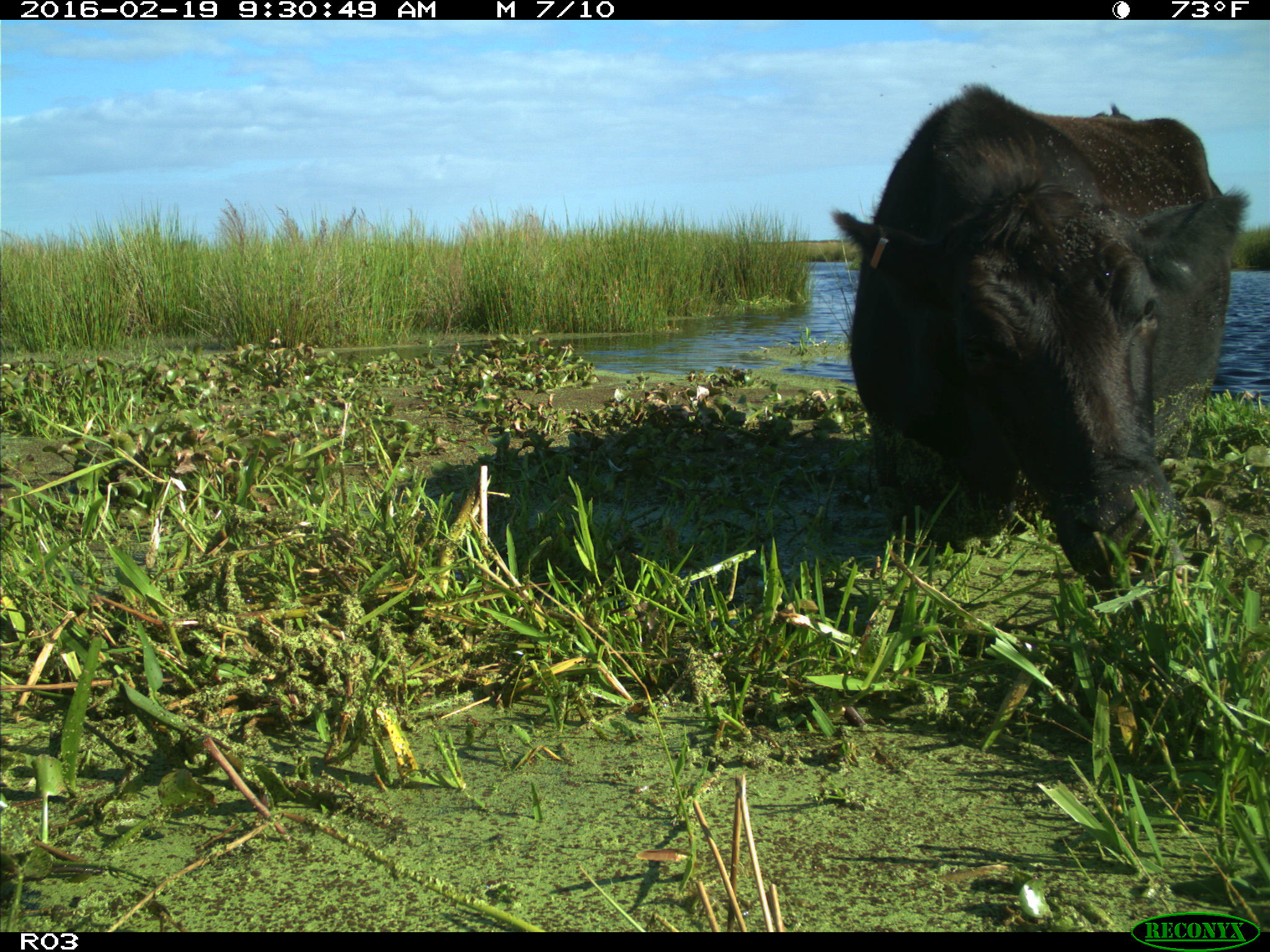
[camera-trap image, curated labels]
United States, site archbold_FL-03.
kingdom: Animalia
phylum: Chordata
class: Mammalia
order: Artiodactyla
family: Bovidae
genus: Bos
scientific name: Bos taurus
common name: domestic cow